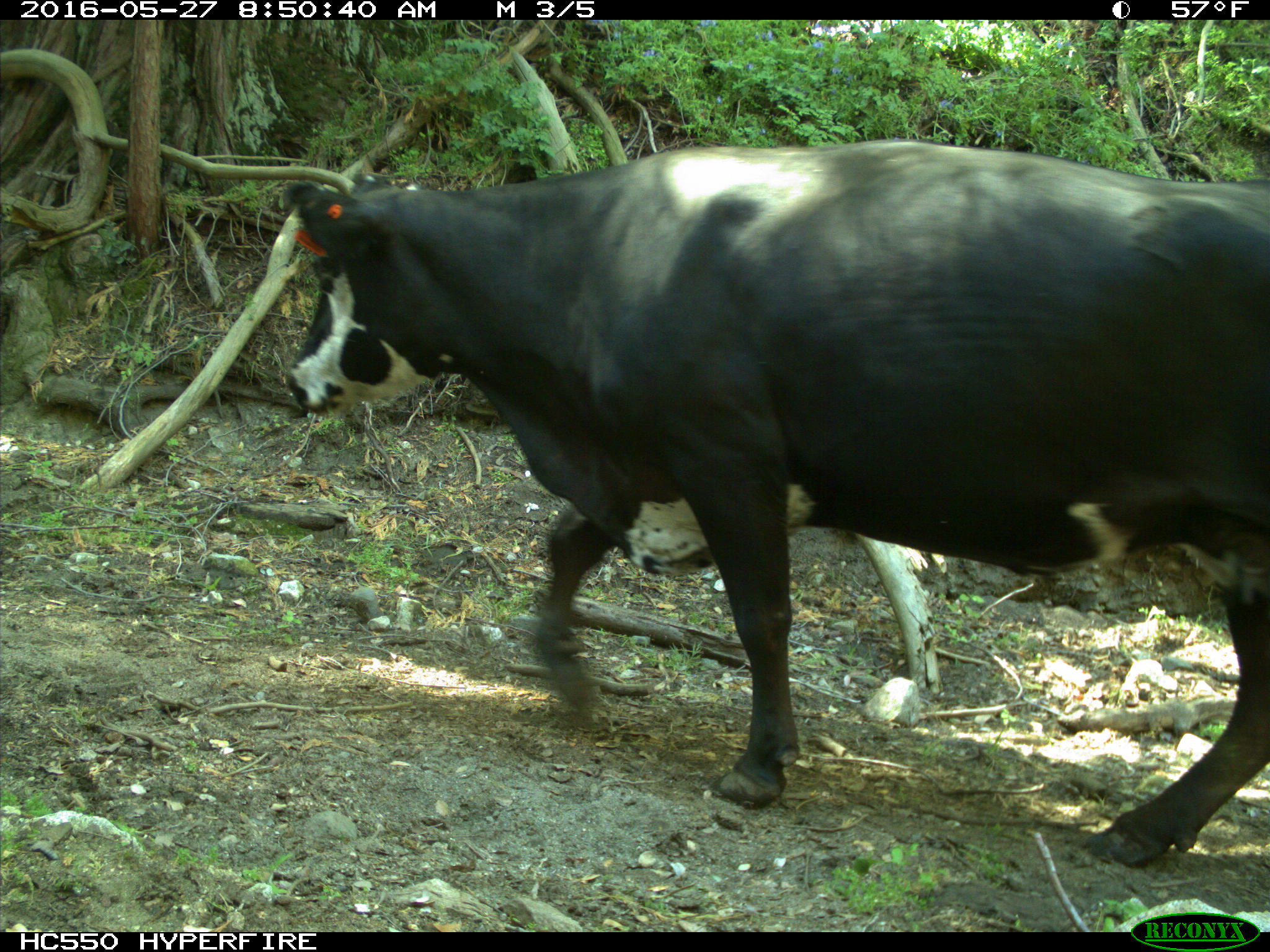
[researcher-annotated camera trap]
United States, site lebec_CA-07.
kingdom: Animalia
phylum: Chordata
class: Mammalia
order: Artiodactyla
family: Bovidae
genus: Bos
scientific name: Bos taurus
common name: domestic cow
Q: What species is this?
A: Bos taurus (domestic cow).